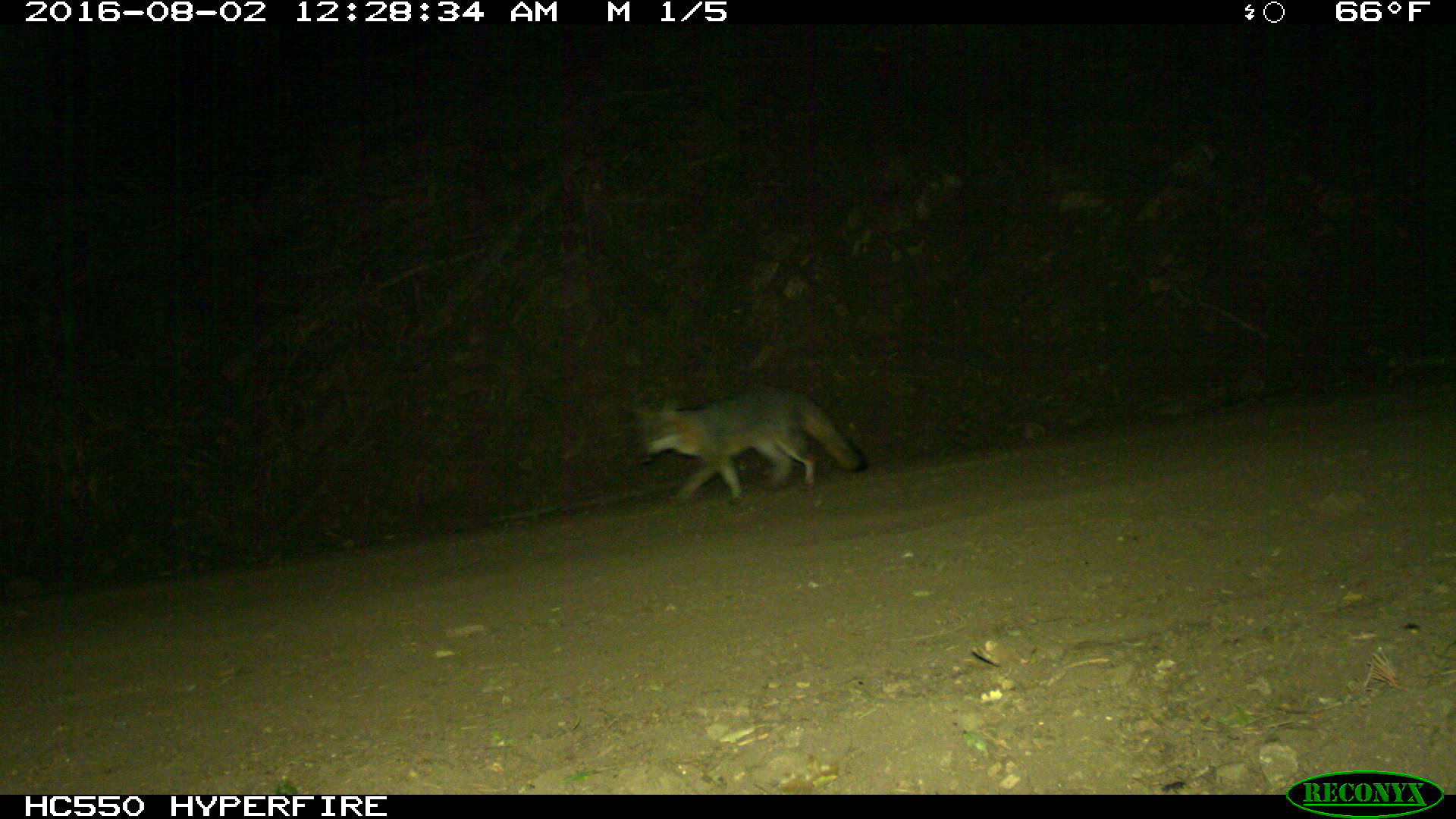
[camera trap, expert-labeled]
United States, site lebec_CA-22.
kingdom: Animalia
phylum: Chordata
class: Mammalia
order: Carnivora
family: Canidae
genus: Urocyon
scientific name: Urocyon cinereoargenteus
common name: gray fox